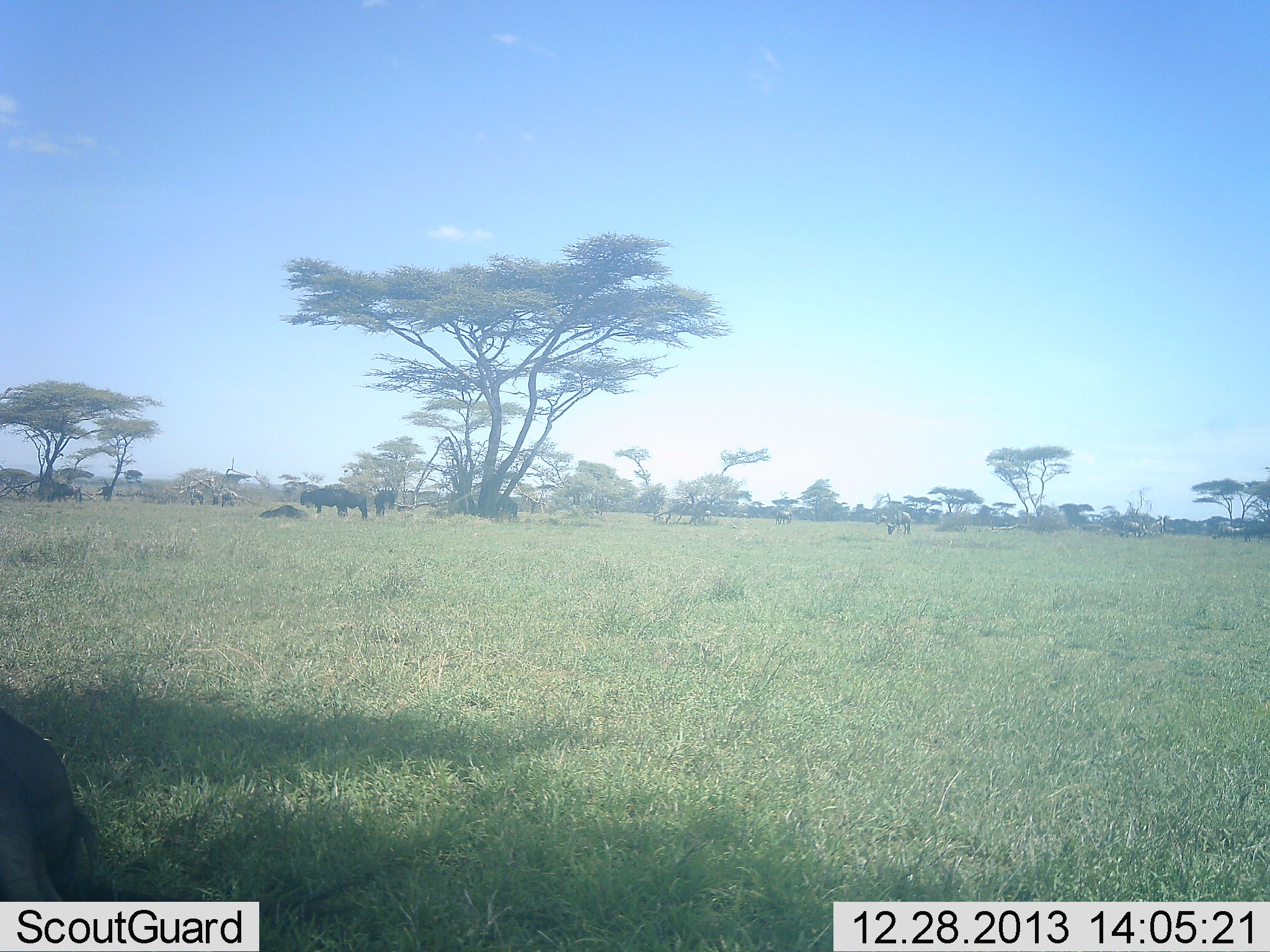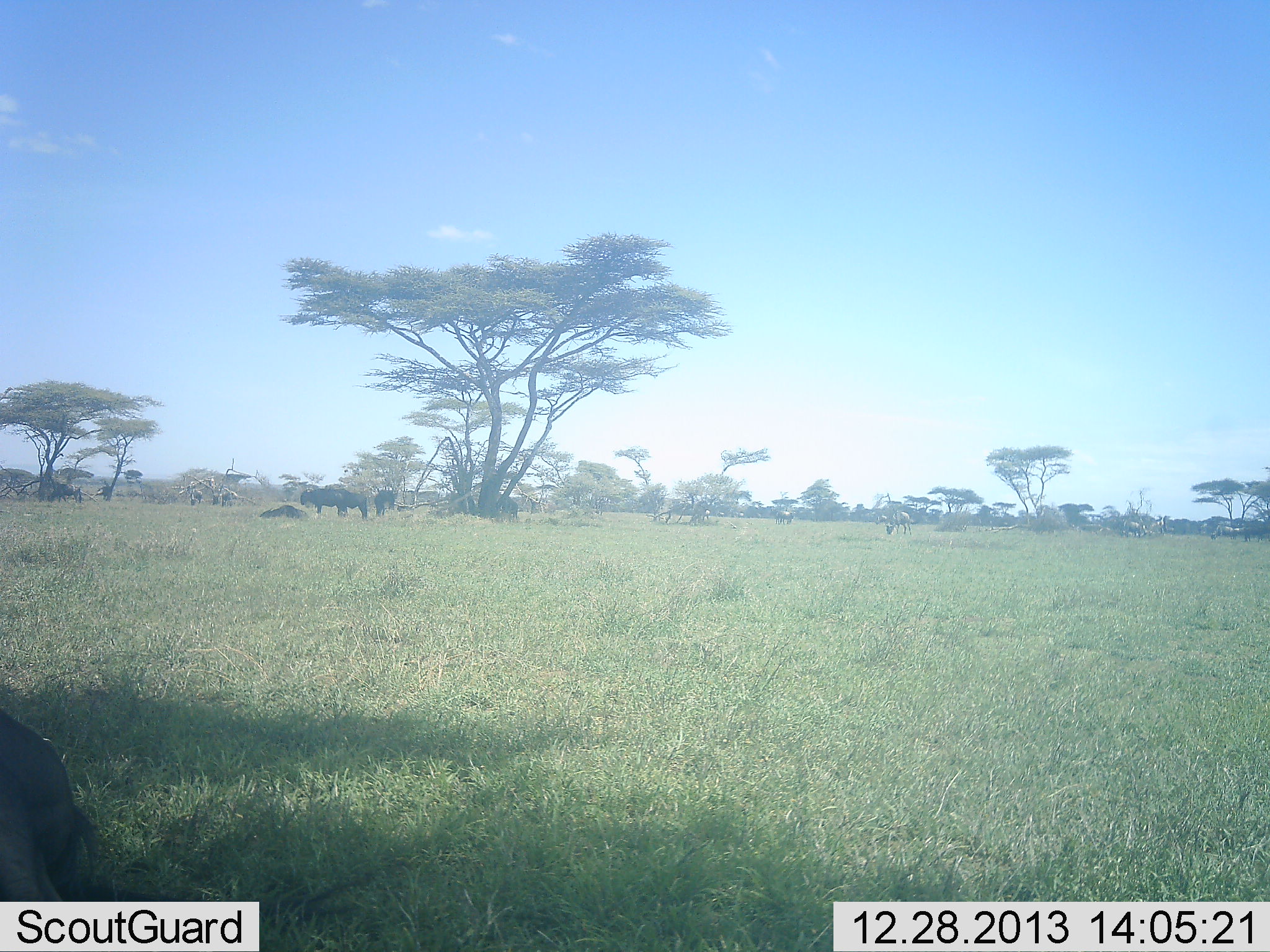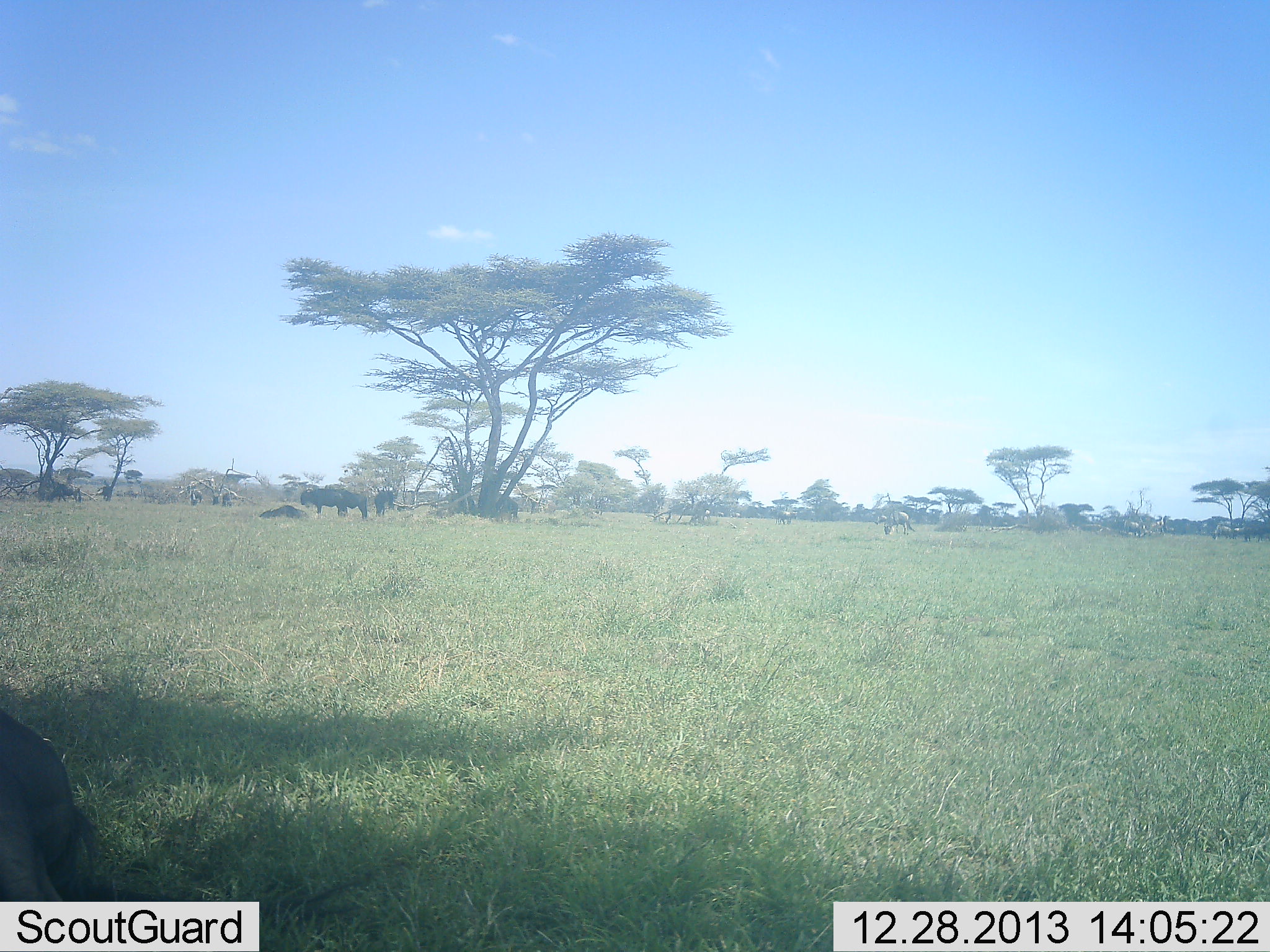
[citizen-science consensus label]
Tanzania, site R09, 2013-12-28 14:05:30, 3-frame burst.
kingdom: Animalia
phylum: Chordata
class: Mammalia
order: Artiodactyla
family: Bovidae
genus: Connochaetes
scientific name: Connochaetes taurinus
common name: blue wildebeest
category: wildebeest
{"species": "wildebeest (blue wildebeest) (Connochaetes taurinus)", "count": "5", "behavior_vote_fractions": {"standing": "100%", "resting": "30%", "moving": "10%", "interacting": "10%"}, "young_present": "0%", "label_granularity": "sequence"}